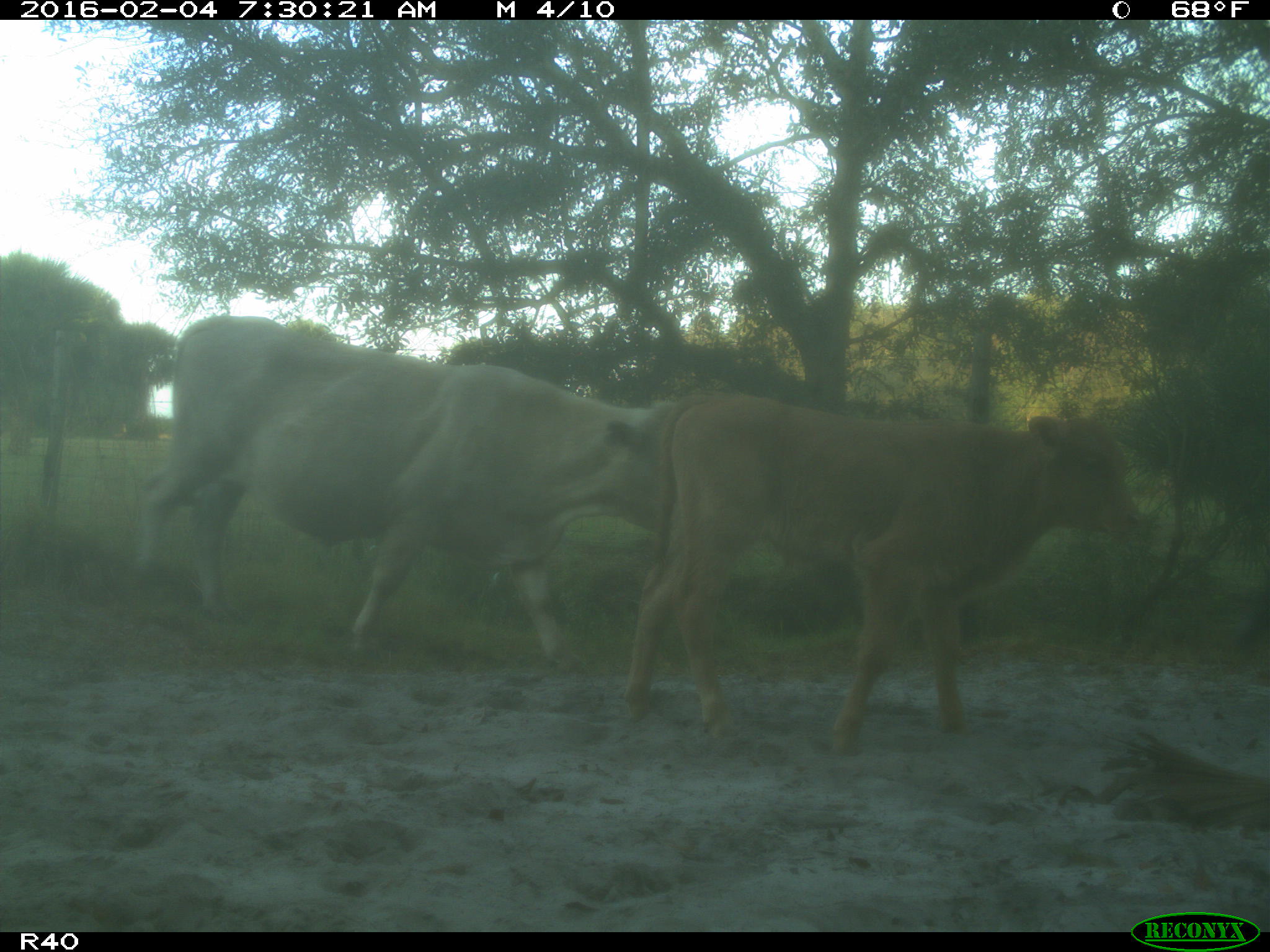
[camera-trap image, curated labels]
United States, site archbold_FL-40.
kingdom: Animalia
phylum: Chordata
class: Mammalia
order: Artiodactyla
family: Bovidae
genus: Bos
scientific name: Bos taurus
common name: domestic cow